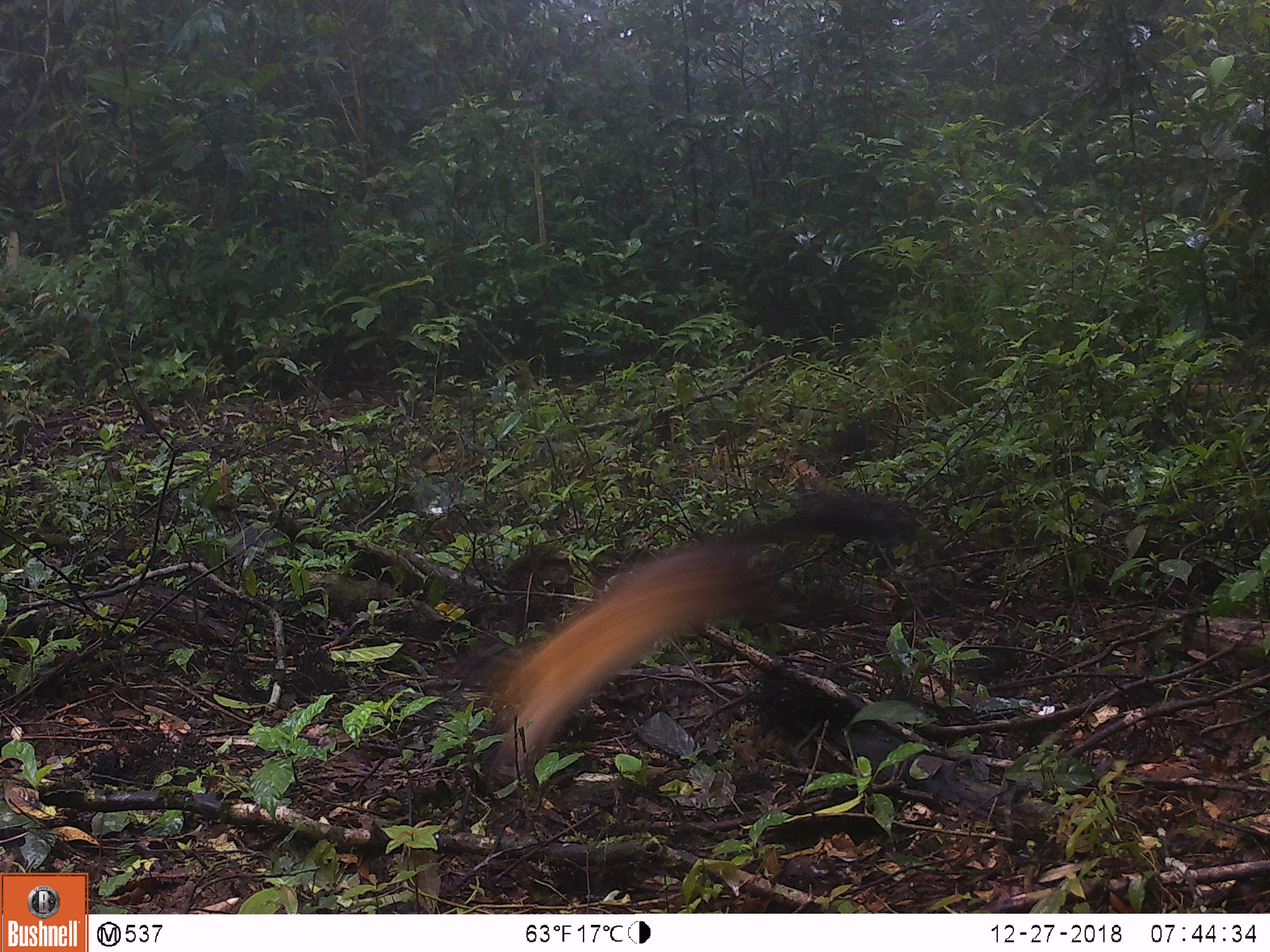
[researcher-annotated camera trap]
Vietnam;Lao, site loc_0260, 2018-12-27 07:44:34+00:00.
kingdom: Animalia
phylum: Chordata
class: Mammalia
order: Carnivora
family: Mustelidae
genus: Martes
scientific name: Martes flavigula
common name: yellow-throated marten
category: yellow throated marten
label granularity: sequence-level